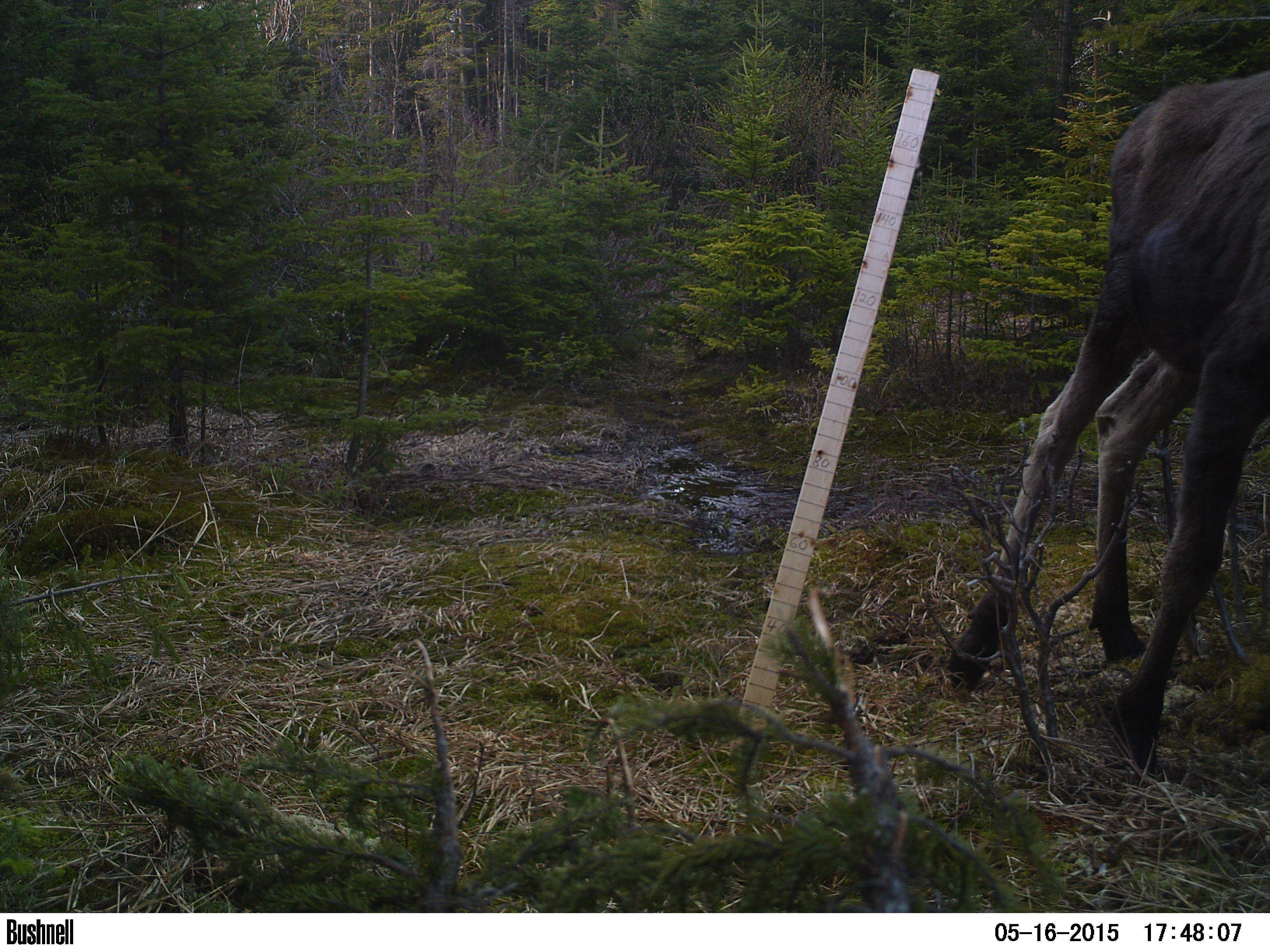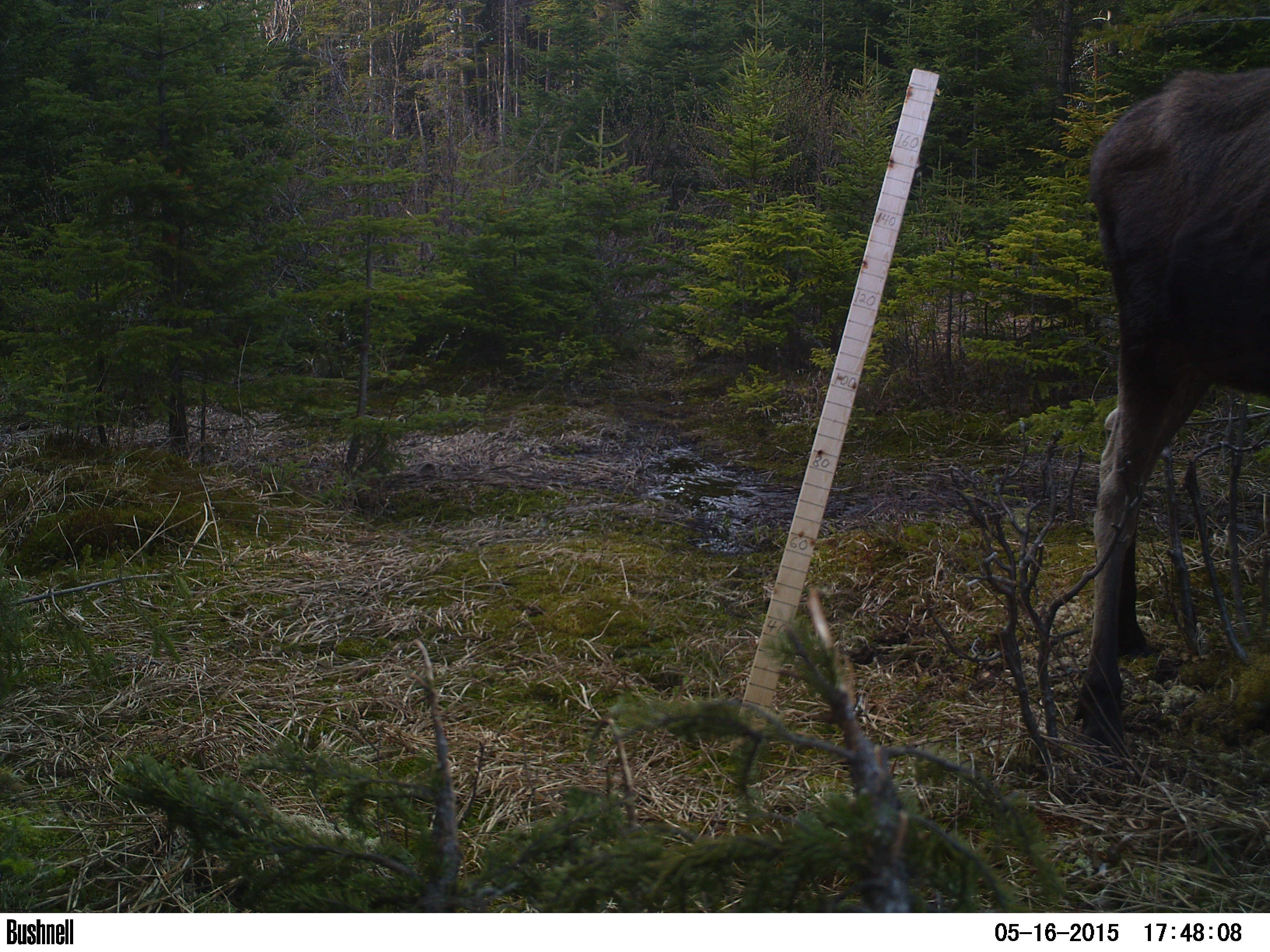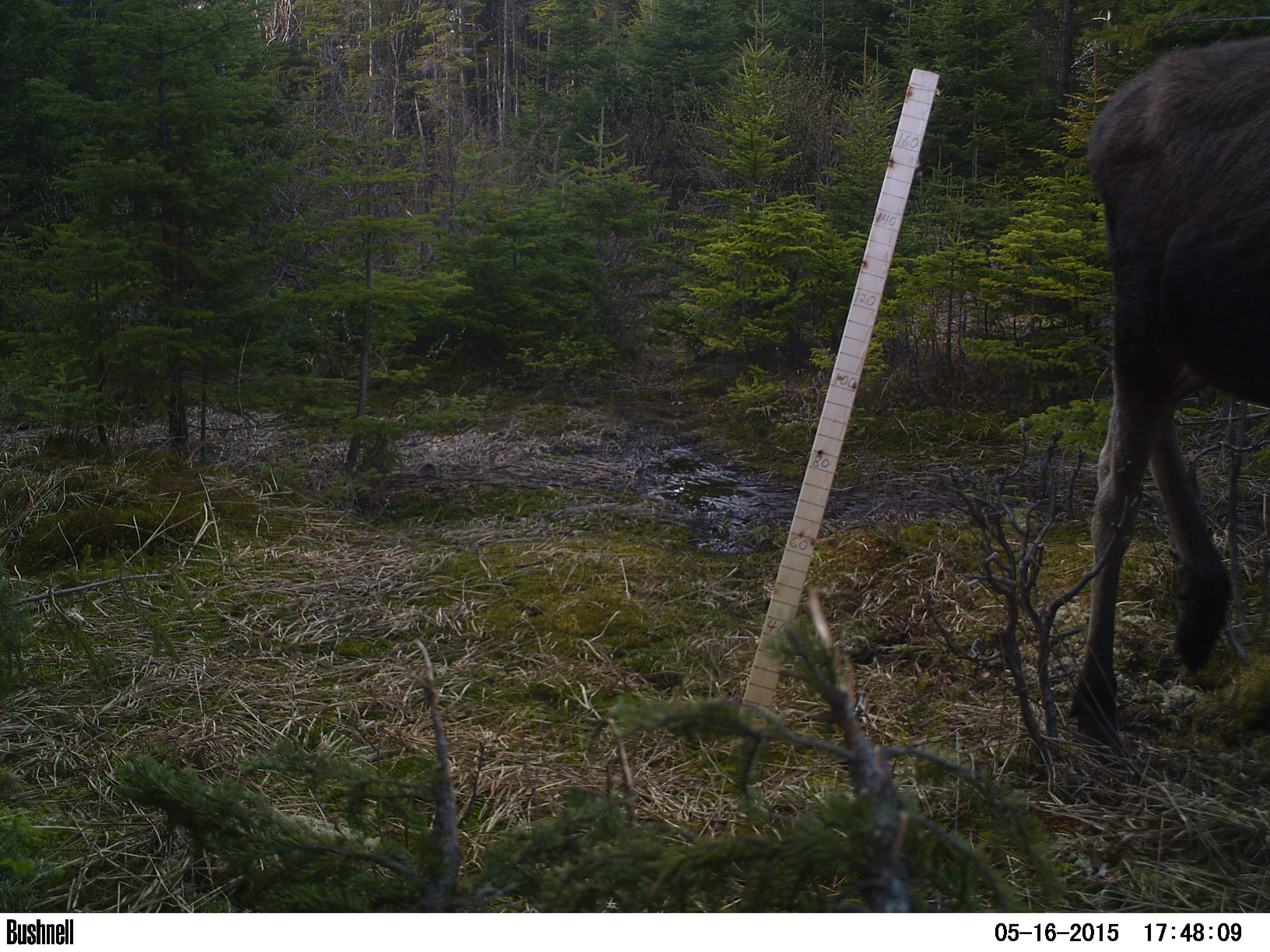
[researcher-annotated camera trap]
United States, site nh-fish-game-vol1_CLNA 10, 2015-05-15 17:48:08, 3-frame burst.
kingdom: Animalia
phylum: Chordata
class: Mammalia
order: Artiodactyla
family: Cervidae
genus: Alces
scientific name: Alces alces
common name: moose